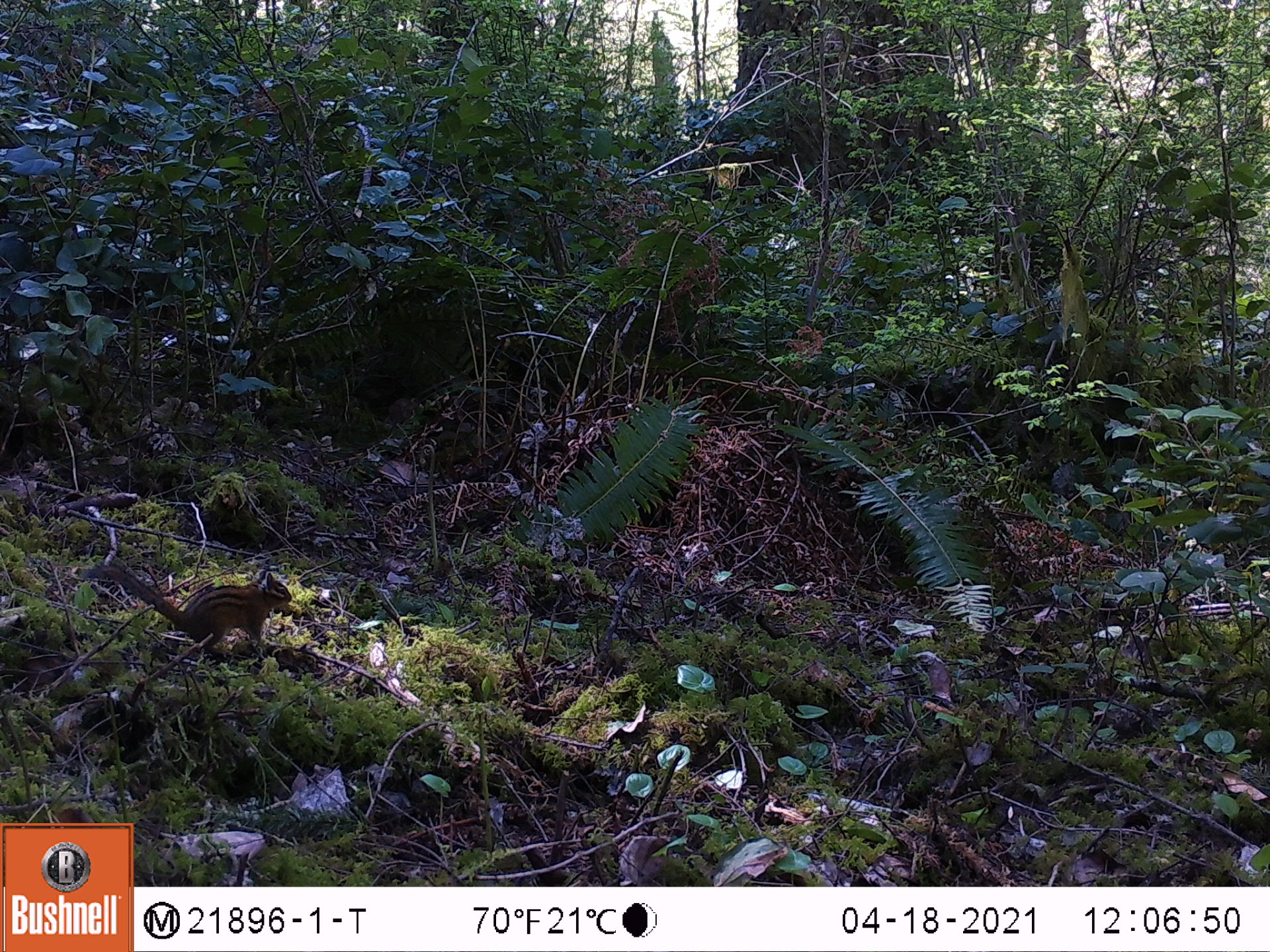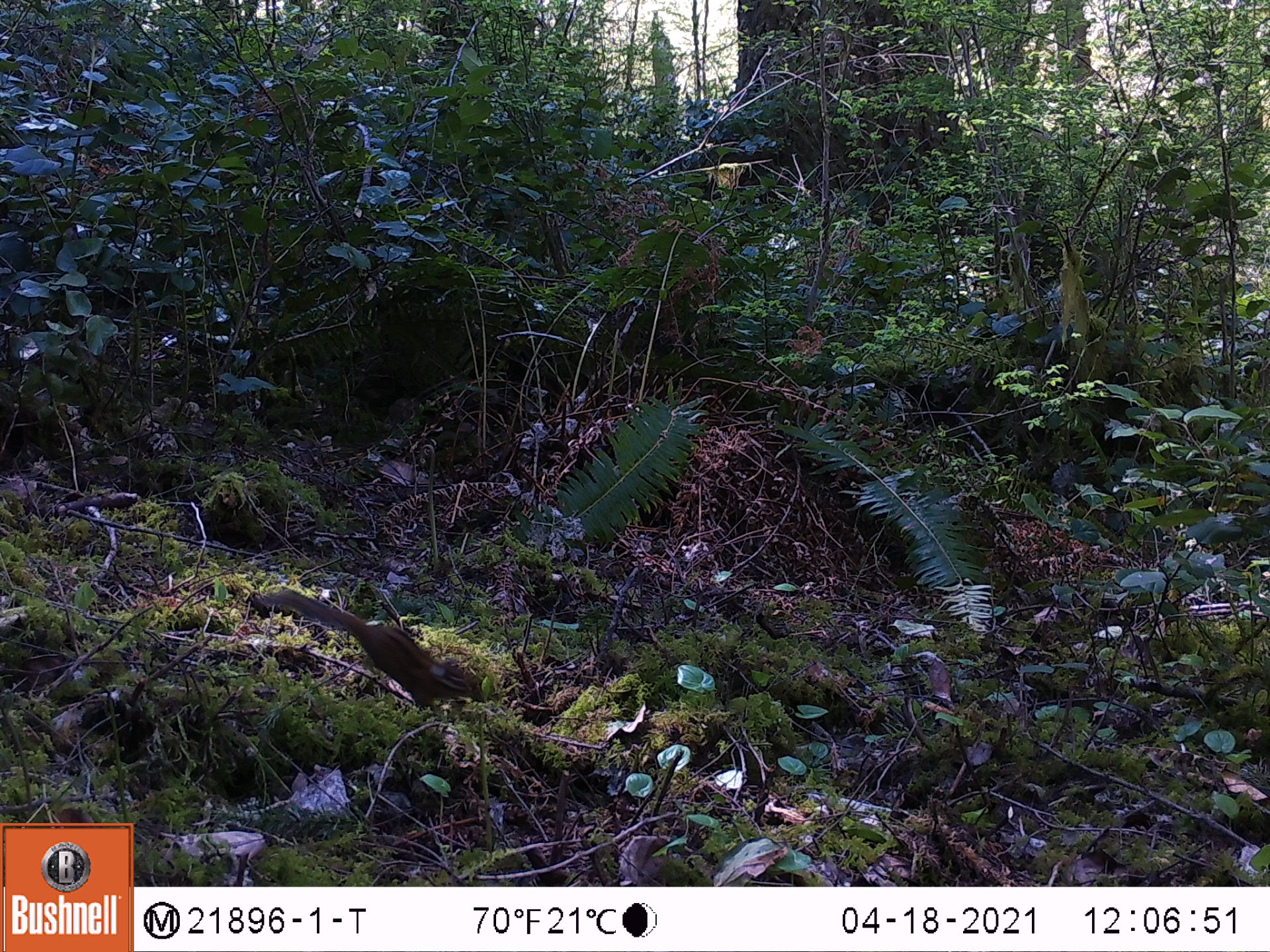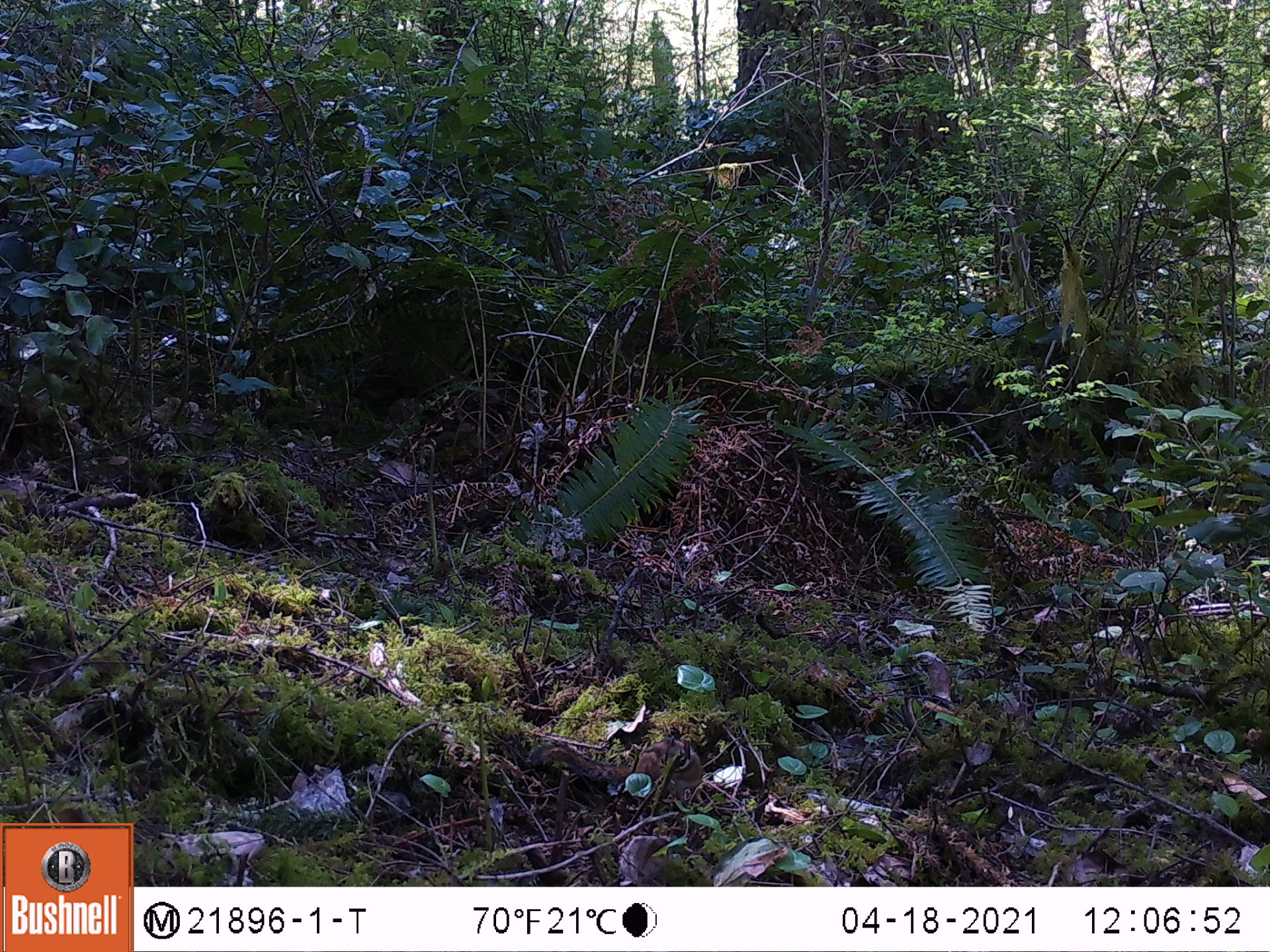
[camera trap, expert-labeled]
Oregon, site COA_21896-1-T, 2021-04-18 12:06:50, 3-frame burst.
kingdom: Animalia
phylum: Chordata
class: Mammalia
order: Rodentia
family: Sciuridae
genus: Neotamias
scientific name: Neotamias townsendii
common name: townsend's chipmunk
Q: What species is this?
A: Townsend's chipmunk (Neotamias townsendii).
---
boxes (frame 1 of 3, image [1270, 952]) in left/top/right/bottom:
townsend's chipmunk: 90/558/293/651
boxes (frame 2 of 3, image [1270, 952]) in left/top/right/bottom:
townsend's chipmunk: 261/587/479/717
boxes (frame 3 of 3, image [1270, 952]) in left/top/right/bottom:
townsend's chipmunk: 533/731/703/788